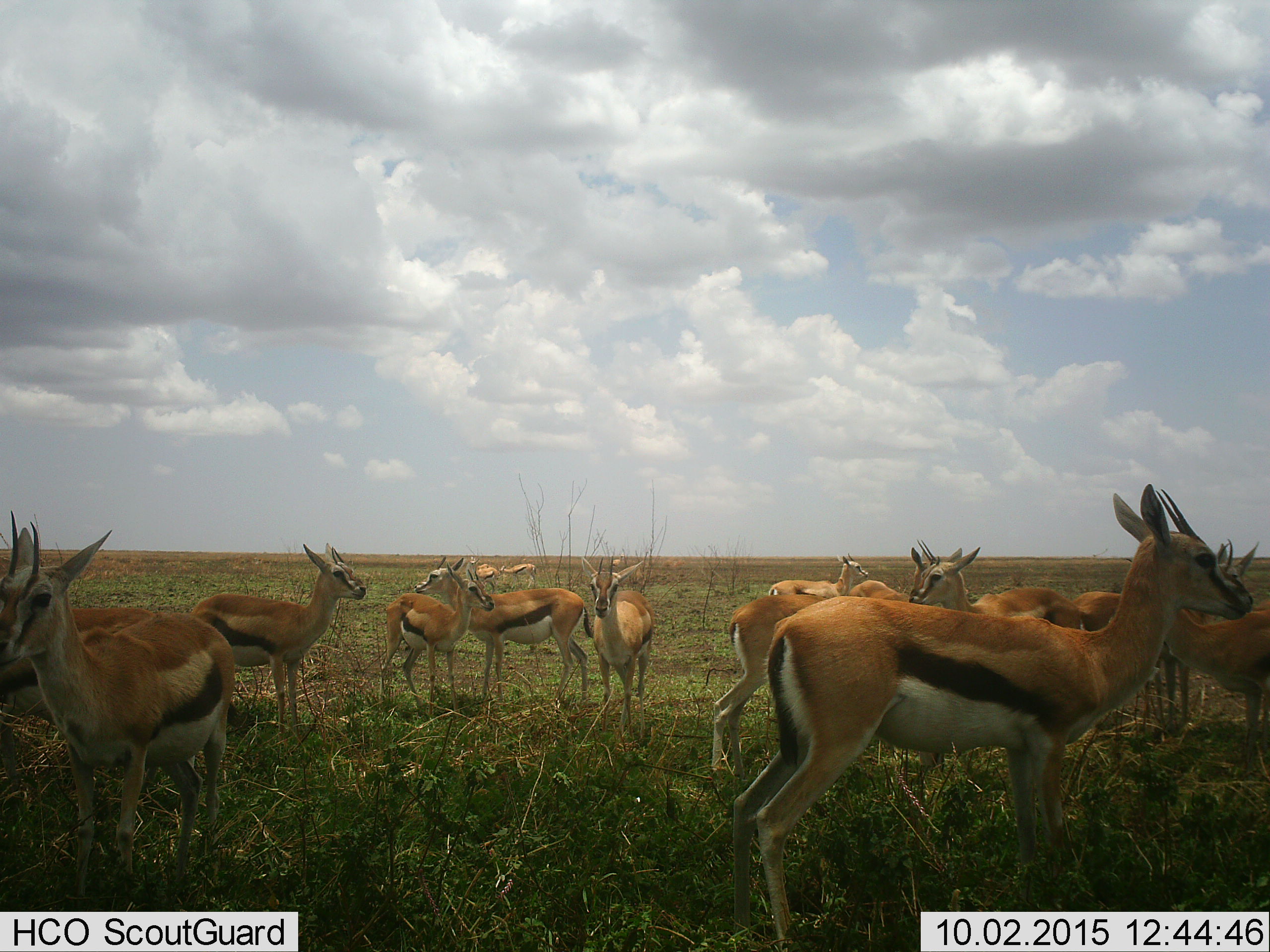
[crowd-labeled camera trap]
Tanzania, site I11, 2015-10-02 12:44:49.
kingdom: Animalia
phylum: Chordata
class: Mammalia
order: Artiodactyla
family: Bovidae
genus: Eudorcas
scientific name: Eudorcas thomsonii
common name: thomson's gazelle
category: gazellethomsons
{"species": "gazellethomsons (thomson's gazelle) (Eudorcas thomsonii)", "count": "11-50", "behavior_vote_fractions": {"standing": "89%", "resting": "11%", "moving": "0%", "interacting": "0%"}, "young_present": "0%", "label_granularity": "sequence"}